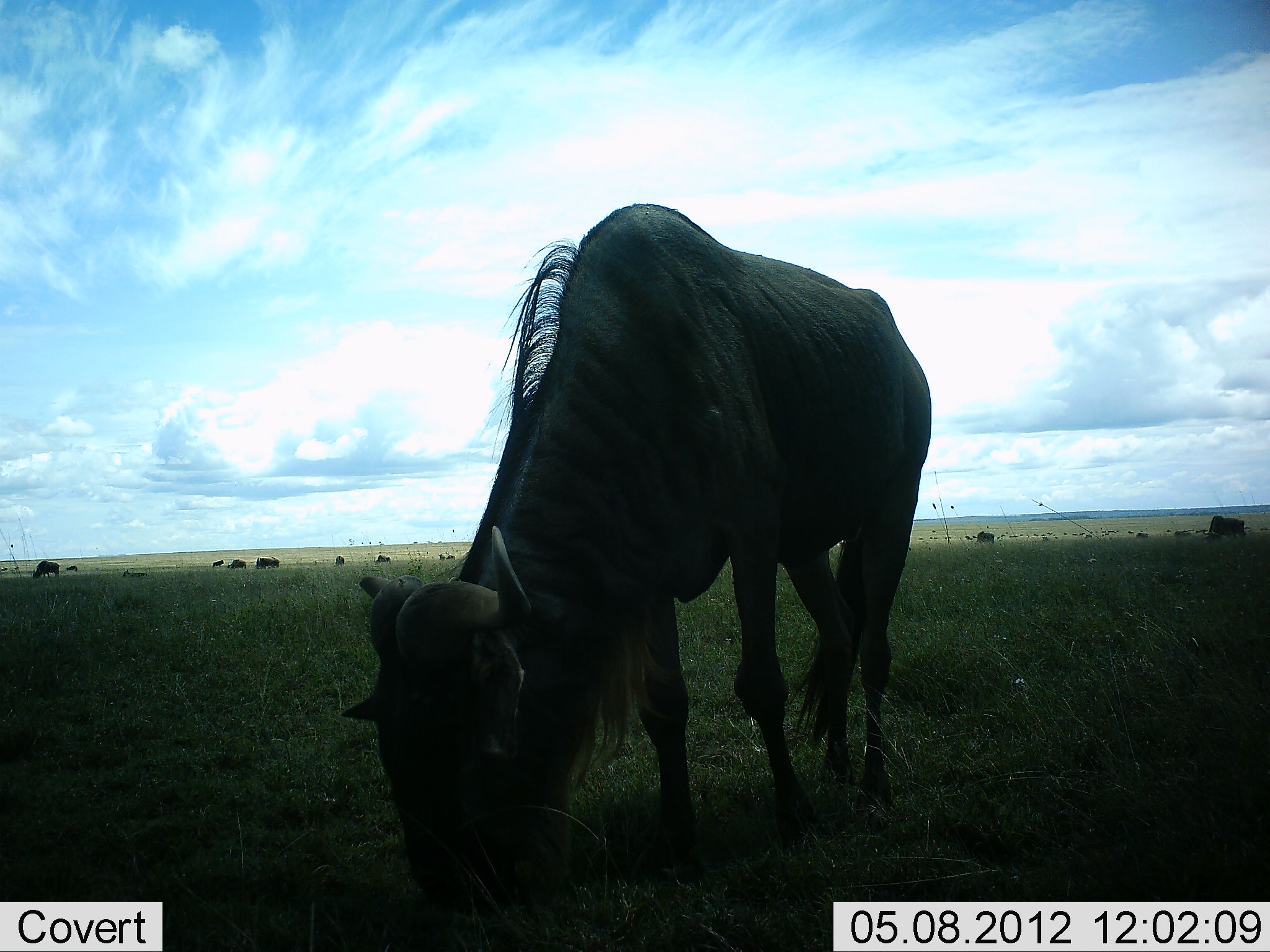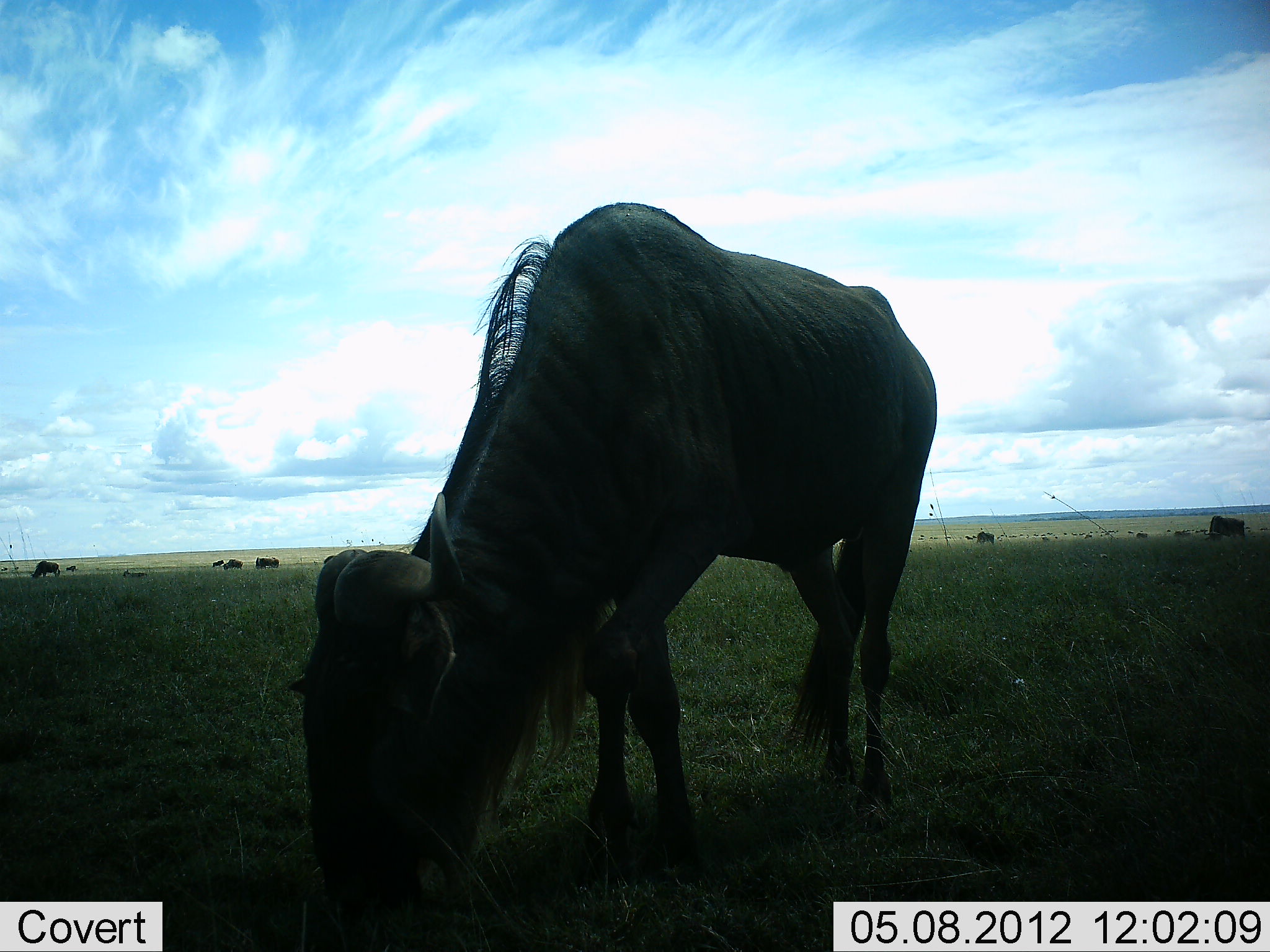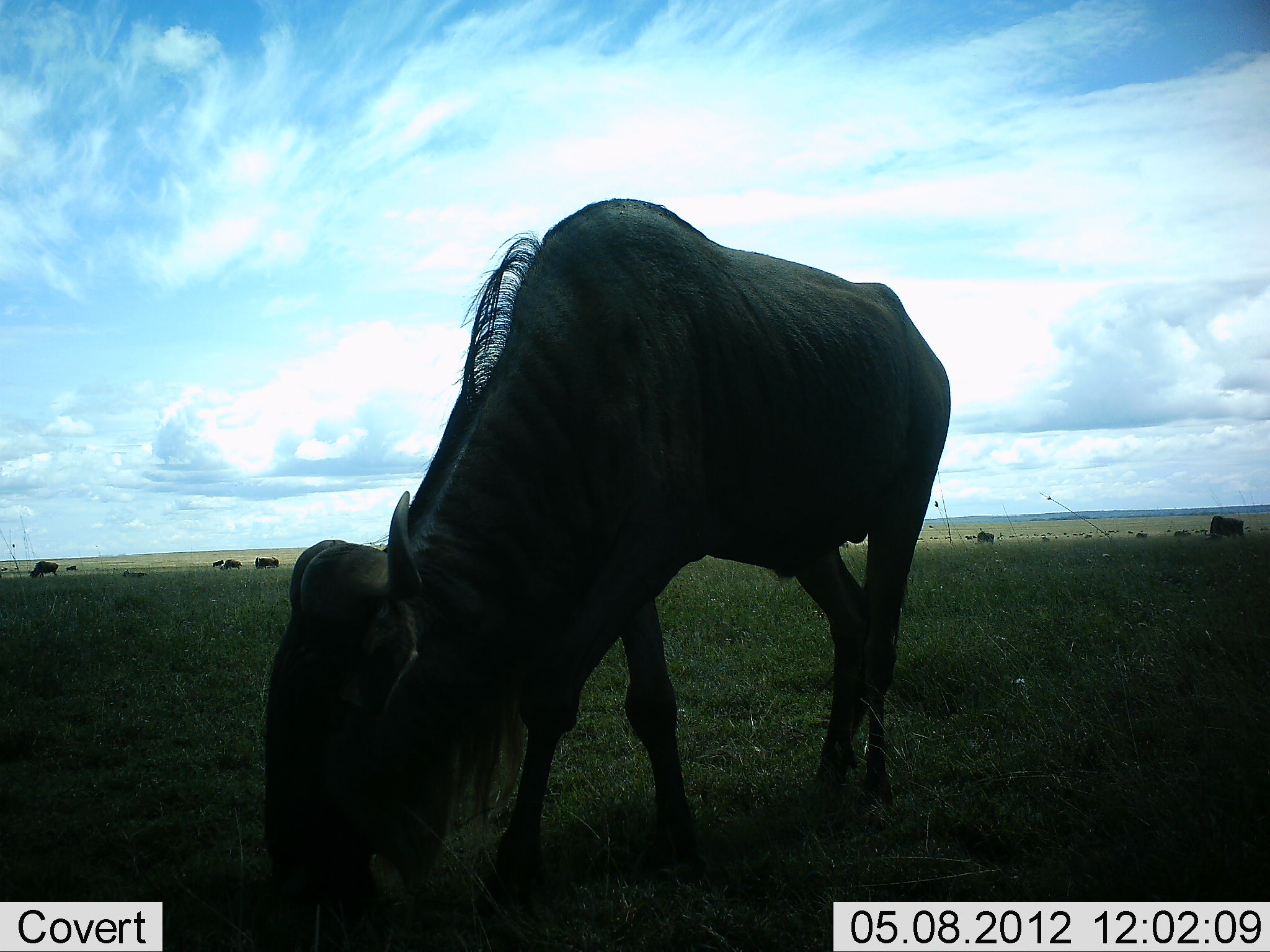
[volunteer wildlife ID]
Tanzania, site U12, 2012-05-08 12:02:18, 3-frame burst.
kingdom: Animalia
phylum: Chordata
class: Mammalia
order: Artiodactyla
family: Bovidae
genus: Connochaetes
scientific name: Connochaetes taurinus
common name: blue wildebeest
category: wildebeest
Wildebeest (blue wildebeest) (Connochaetes taurinus), count 11-50. Behavior (volunteer vote fractions): standing 30%, resting 0%, moving 10%, interacting 0%. Young present (vote fraction): 0%. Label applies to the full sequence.